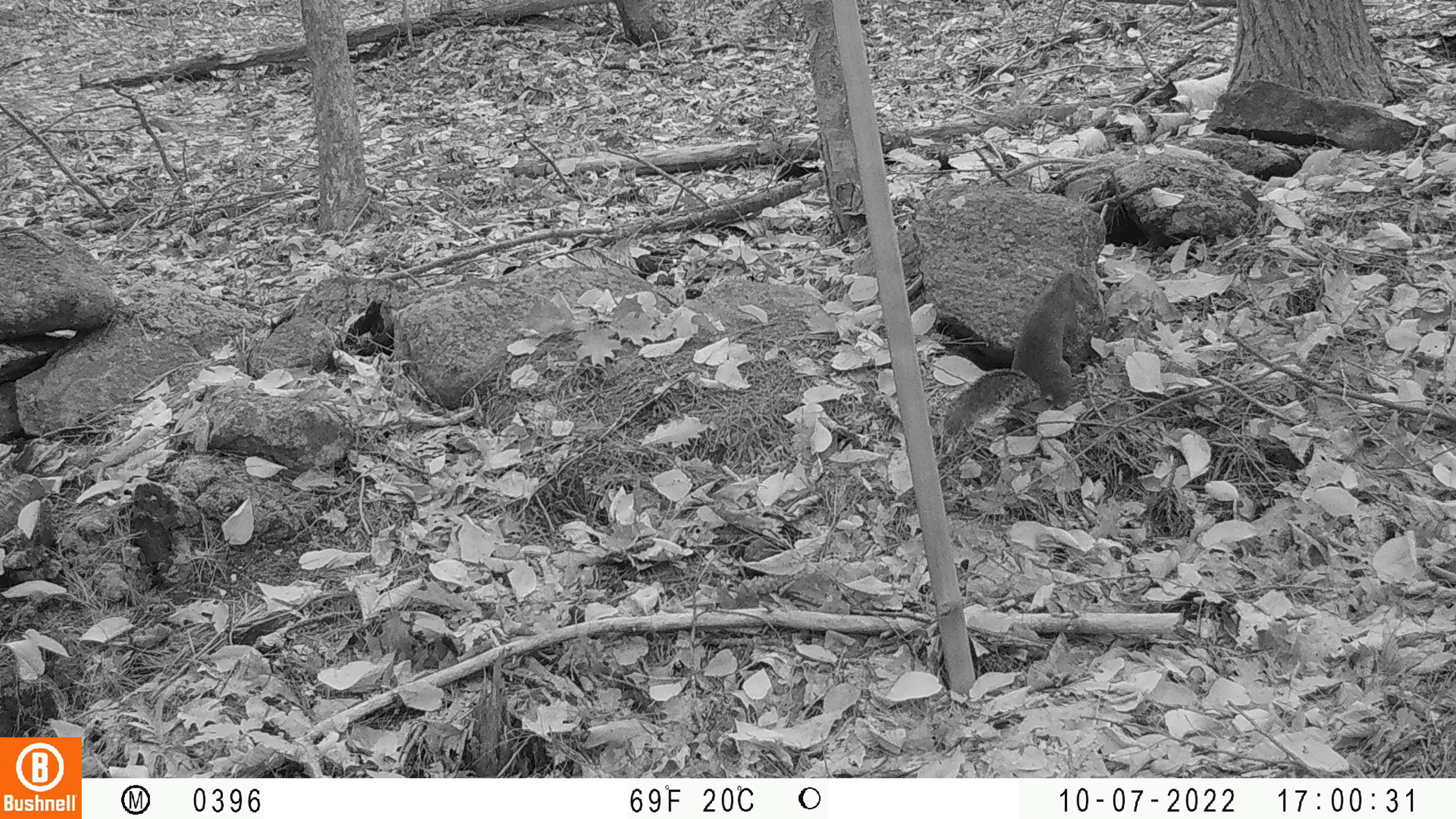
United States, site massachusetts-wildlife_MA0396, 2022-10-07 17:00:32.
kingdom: Animalia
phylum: Chordata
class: Mammalia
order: Rodentia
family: Sciuridae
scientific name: Sciuridae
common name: squirrel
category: squirrel sp.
Squirrel sp. (squirrel) (Sciuridae).